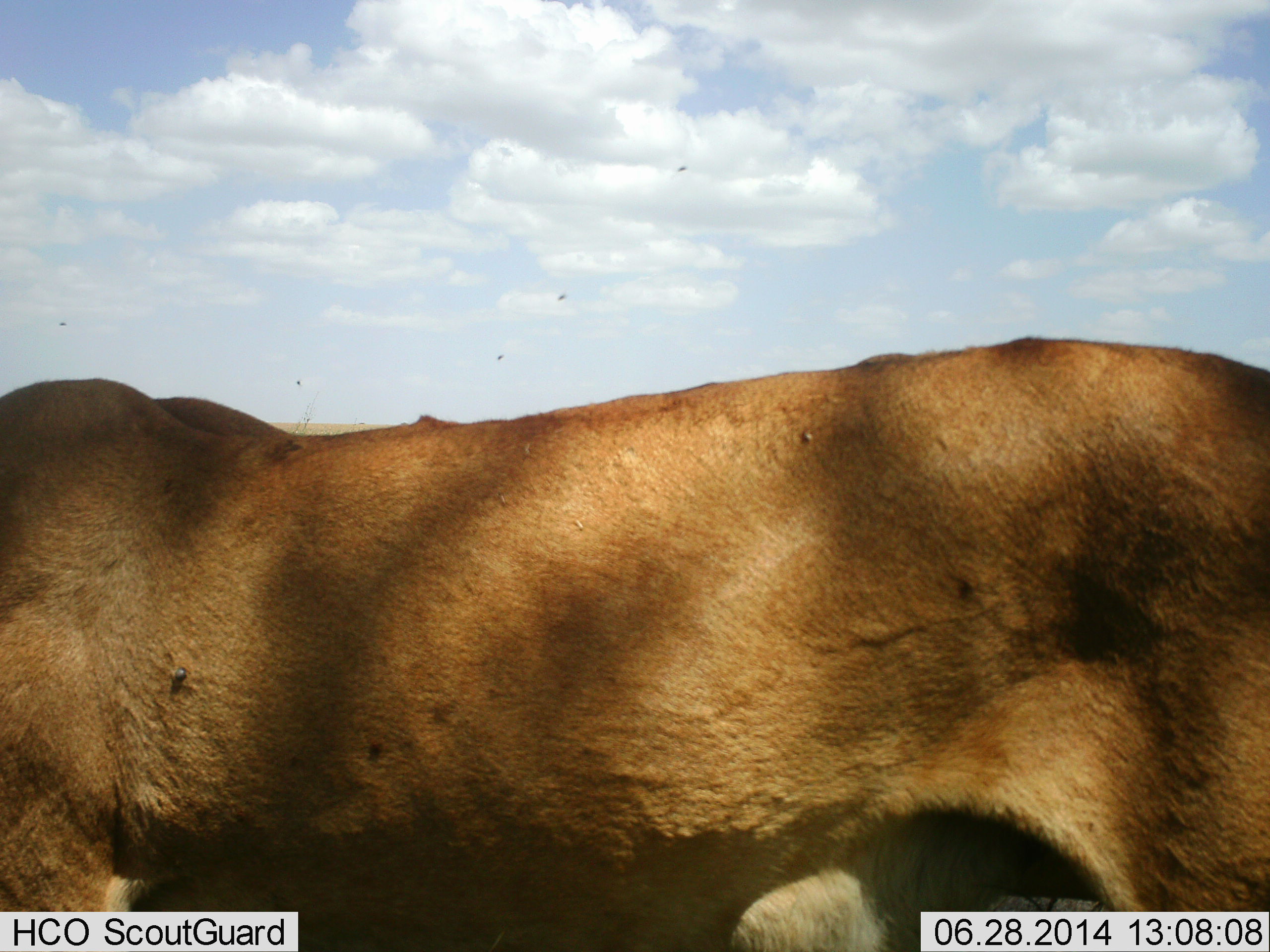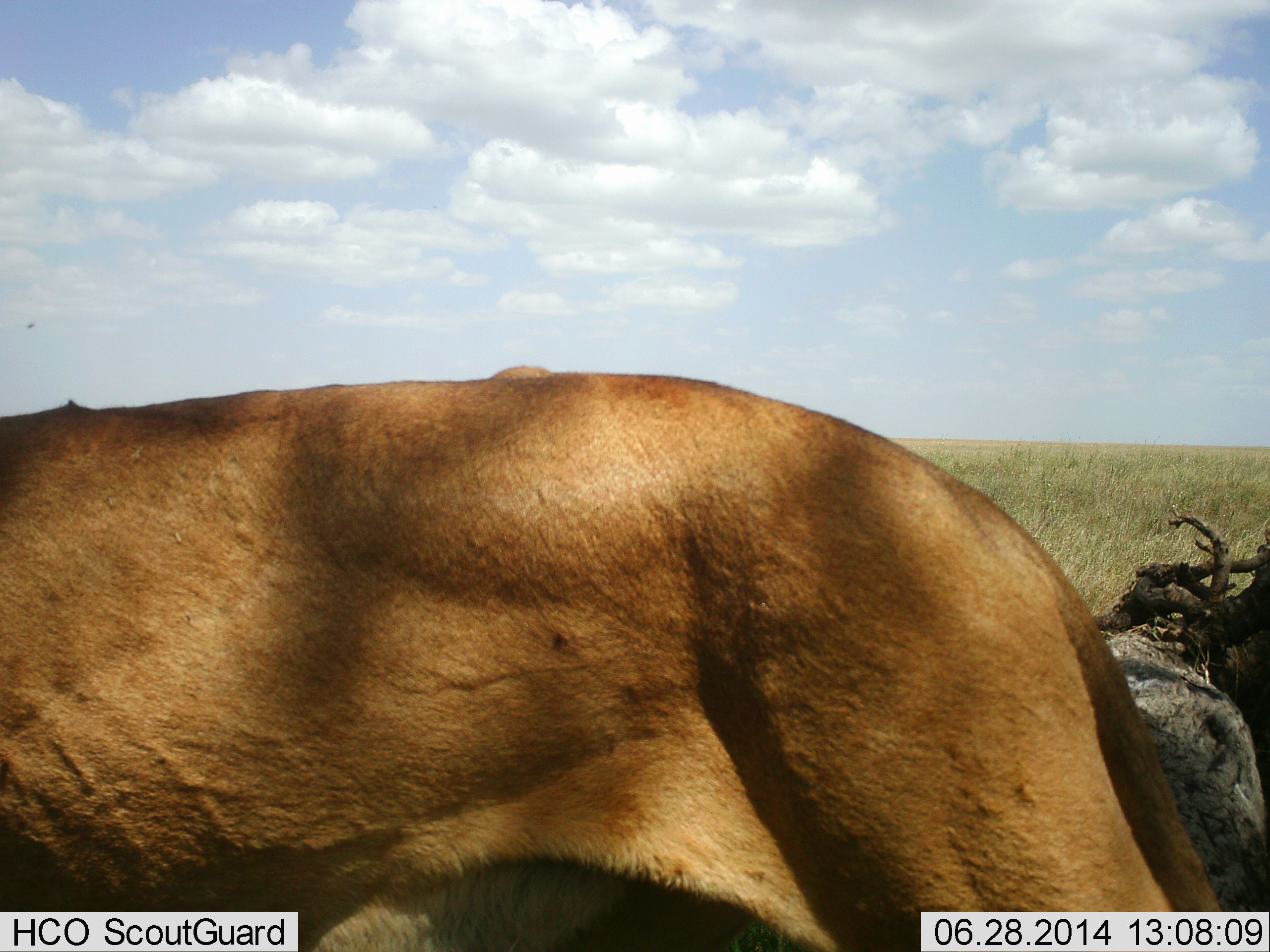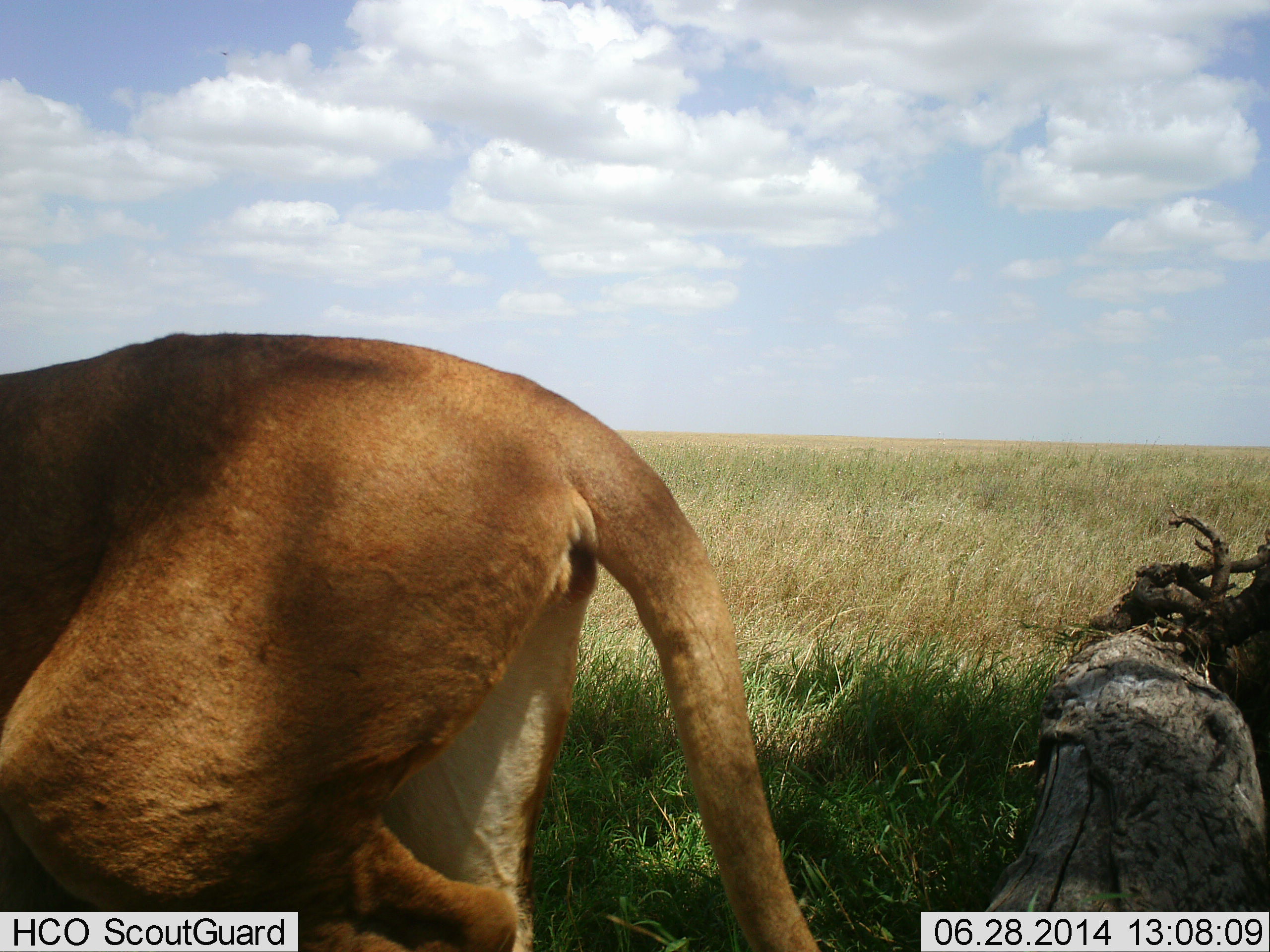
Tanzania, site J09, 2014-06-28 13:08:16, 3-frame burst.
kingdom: Animalia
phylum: Chordata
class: Mammalia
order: Carnivora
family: Felidae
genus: Panthera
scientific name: Panthera leo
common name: lion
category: lionfemale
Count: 1.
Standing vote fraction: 0%.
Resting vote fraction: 0%.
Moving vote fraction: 100%.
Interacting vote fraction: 0%.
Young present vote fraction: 0%.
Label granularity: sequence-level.